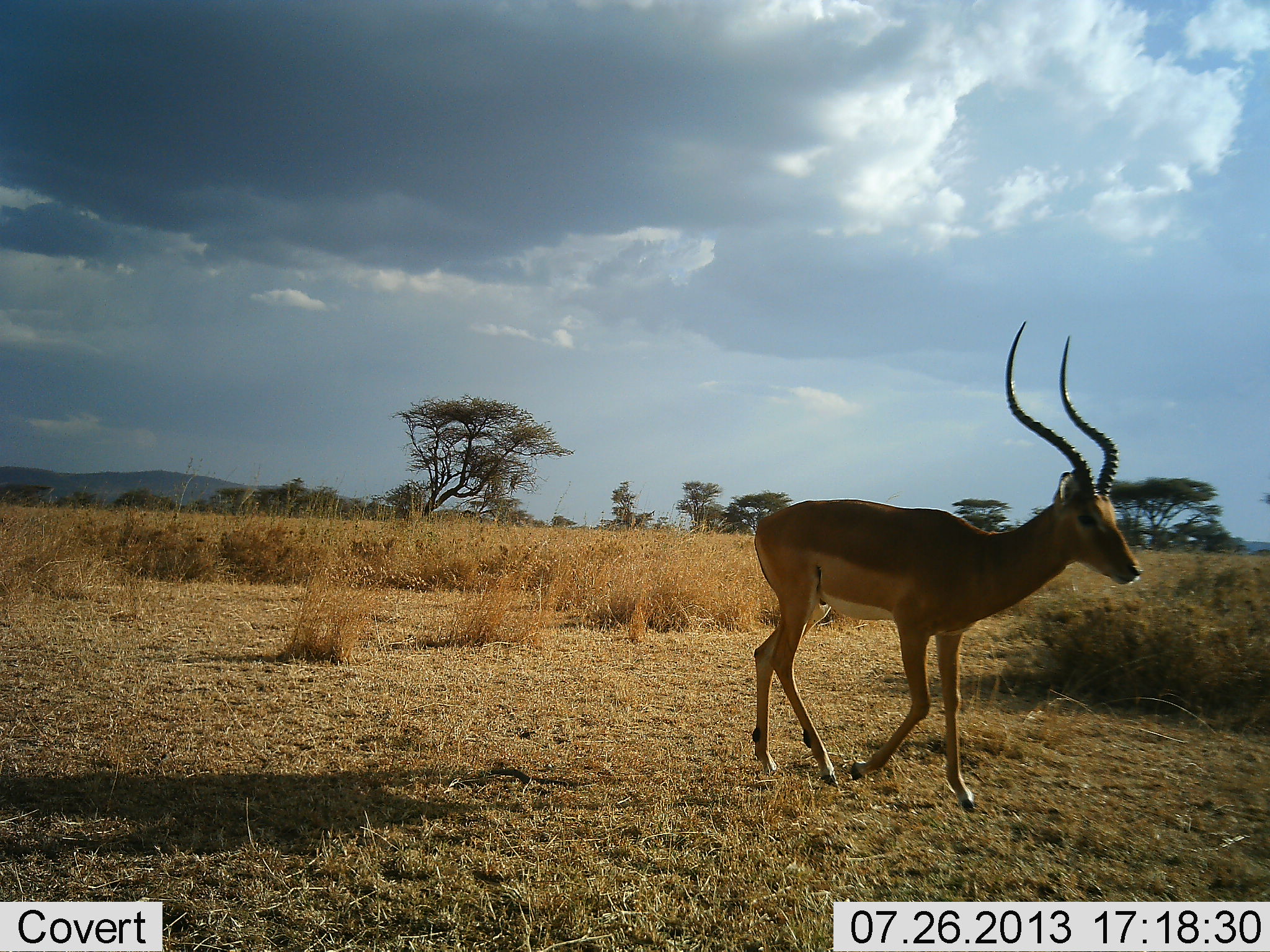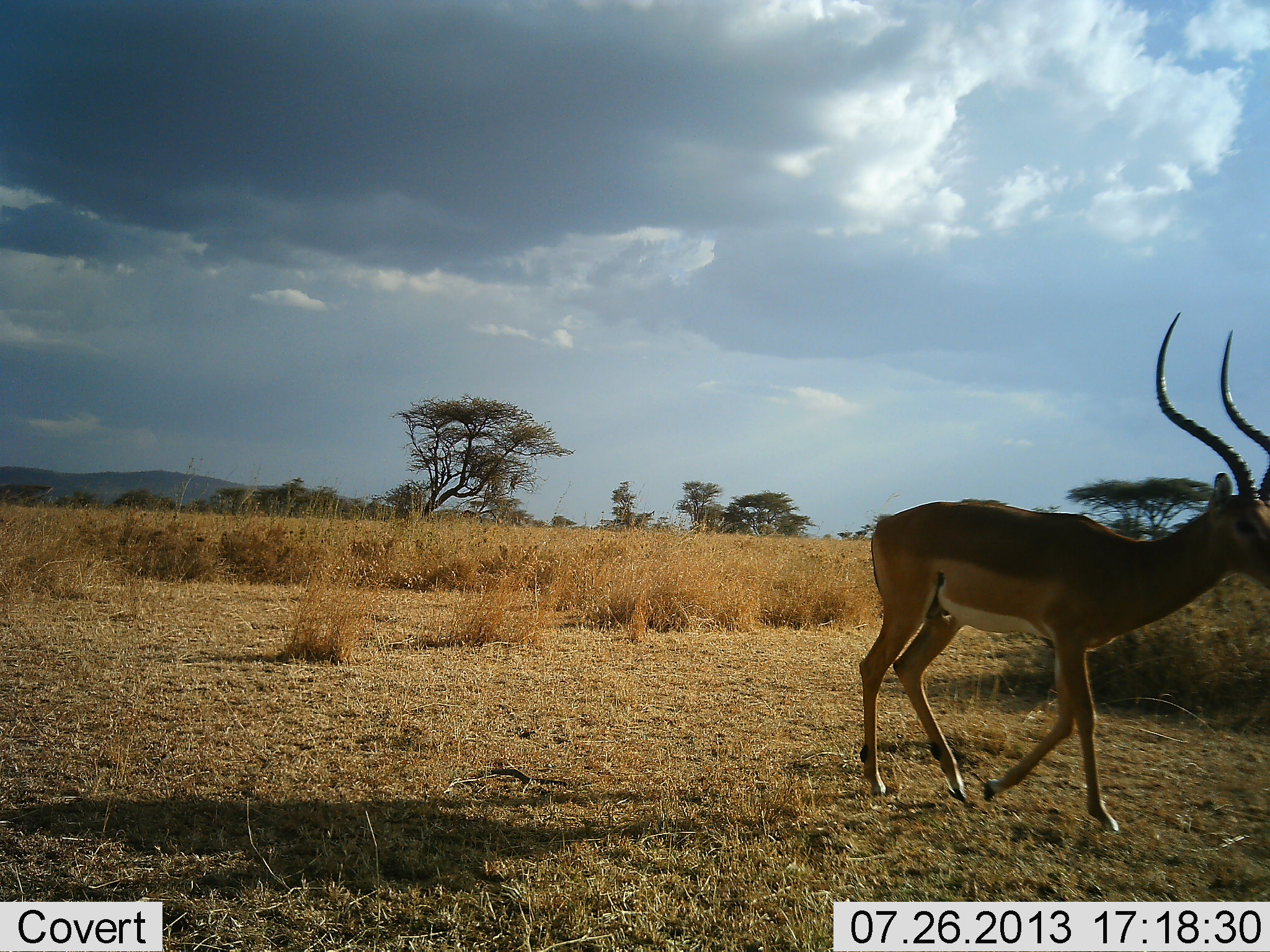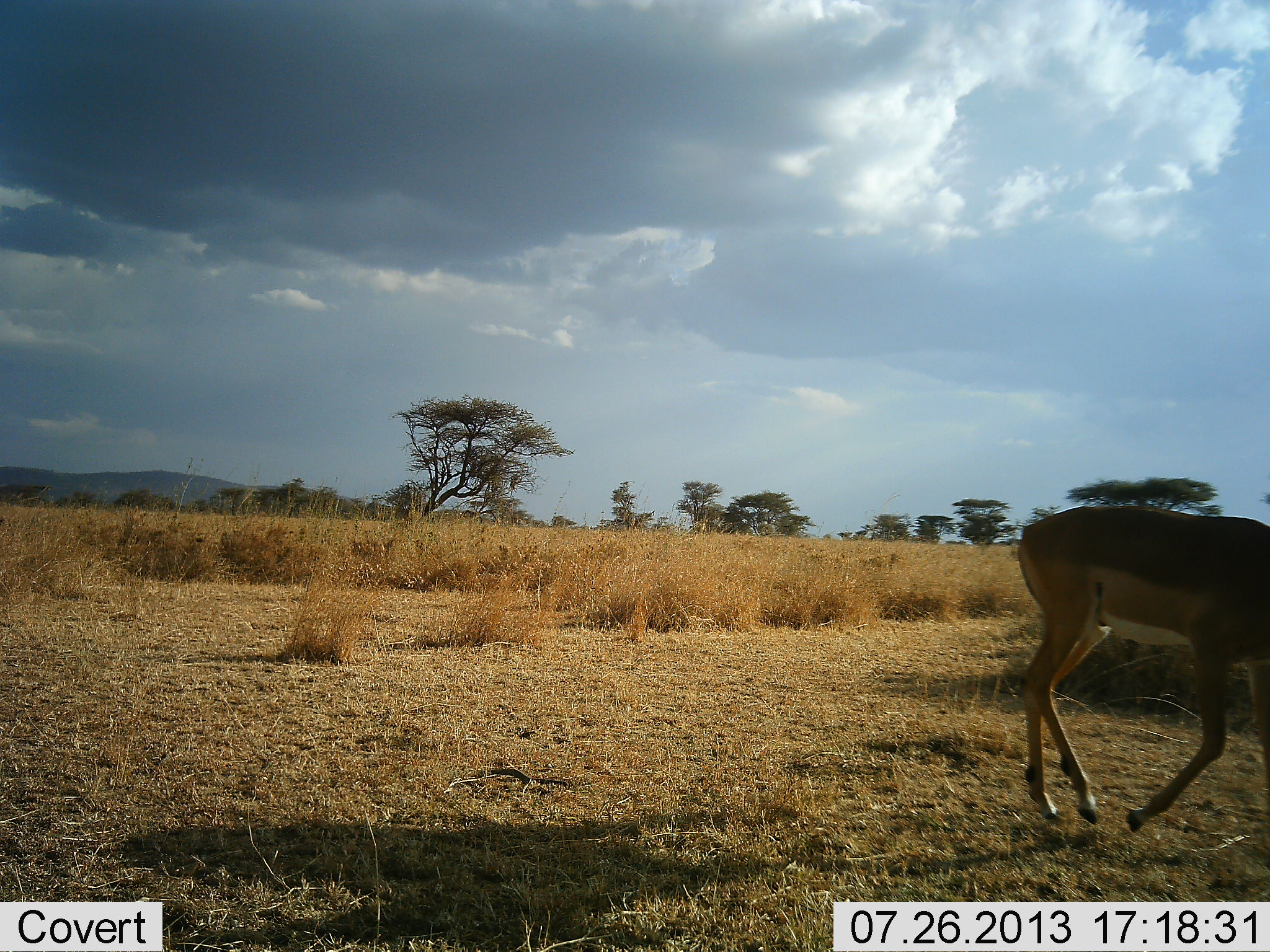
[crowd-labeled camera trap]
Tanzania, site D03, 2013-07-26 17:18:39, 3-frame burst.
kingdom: Animalia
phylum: Chordata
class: Mammalia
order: Artiodactyla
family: Bovidae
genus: Aepyceros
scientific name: Aepyceros melampus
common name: impala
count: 1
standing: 0%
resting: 0%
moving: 100%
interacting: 0%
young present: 0%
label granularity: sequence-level